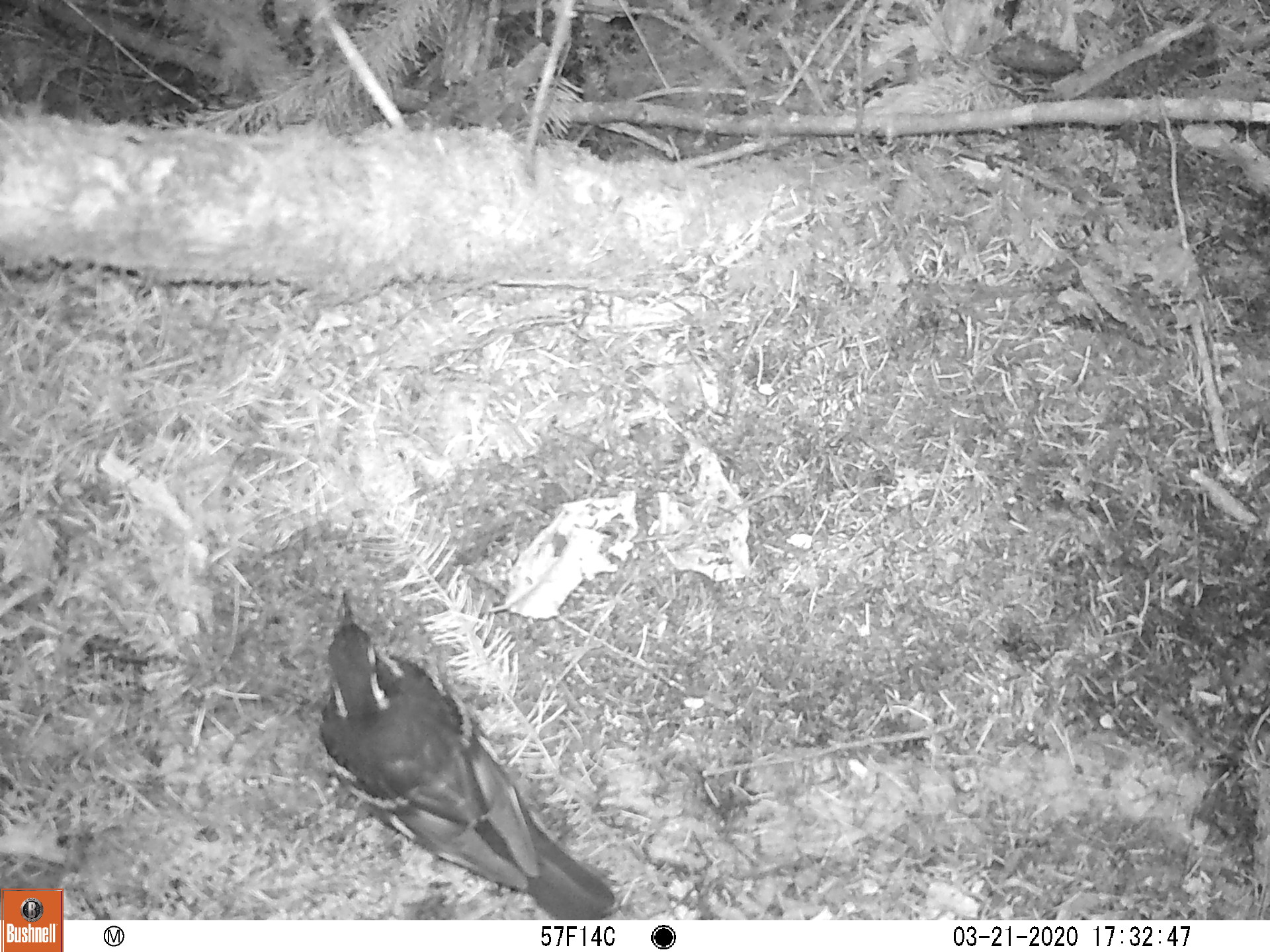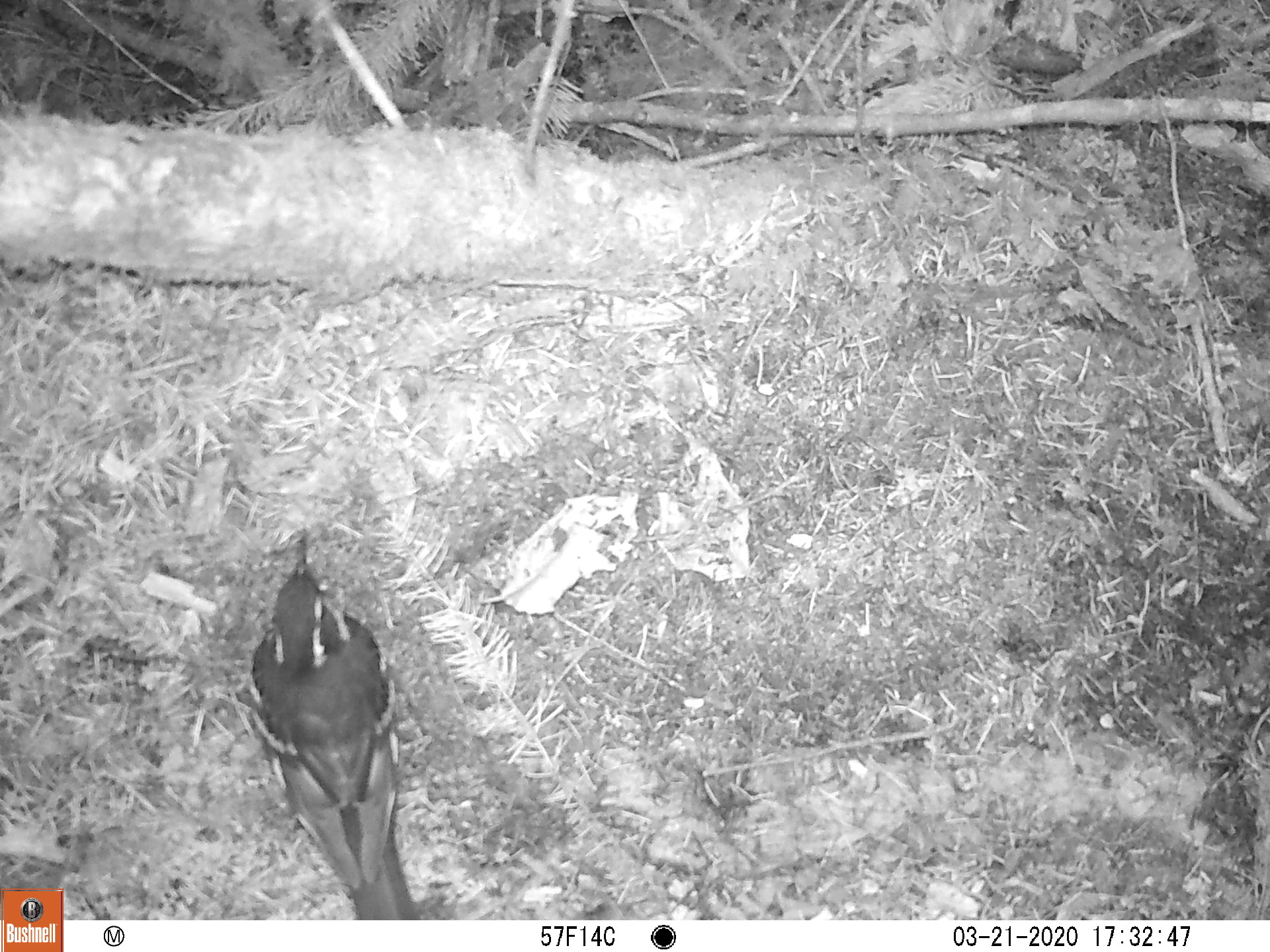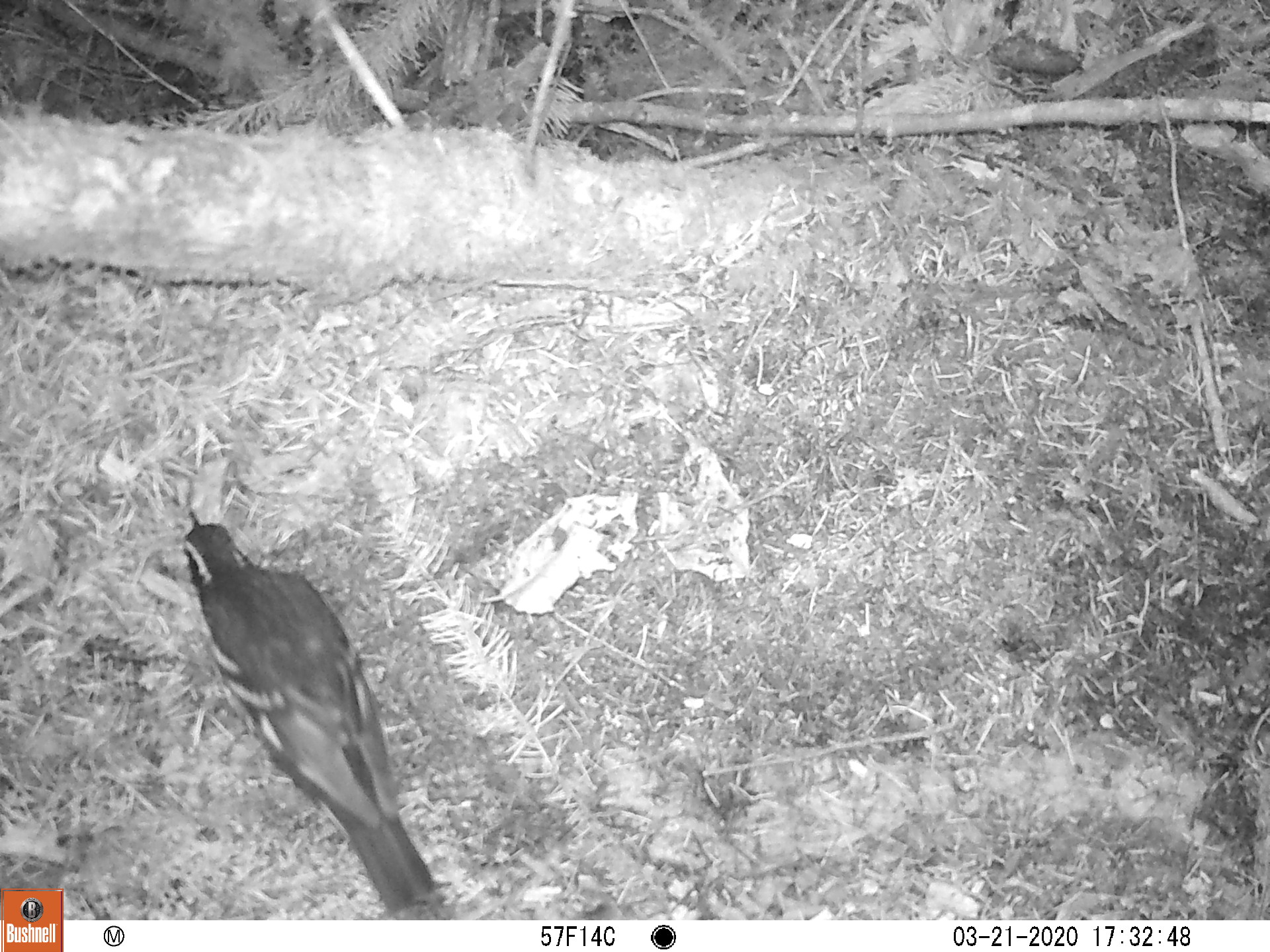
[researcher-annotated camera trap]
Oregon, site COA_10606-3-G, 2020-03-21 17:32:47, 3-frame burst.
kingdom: Animalia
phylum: Chordata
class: Aves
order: Passeriformes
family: Turdidae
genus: Ixoreus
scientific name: Ixoreus naevius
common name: varied thrush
Varied thrush (Ixoreus naevius).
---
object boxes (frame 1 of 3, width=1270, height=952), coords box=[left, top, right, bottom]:
varied thrush: box=[316, 595, 617, 917]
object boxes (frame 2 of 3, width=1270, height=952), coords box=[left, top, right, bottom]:
varied thrush: box=[250, 533, 418, 916]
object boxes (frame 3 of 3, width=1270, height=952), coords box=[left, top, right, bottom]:
varied thrush: box=[182, 512, 431, 907]